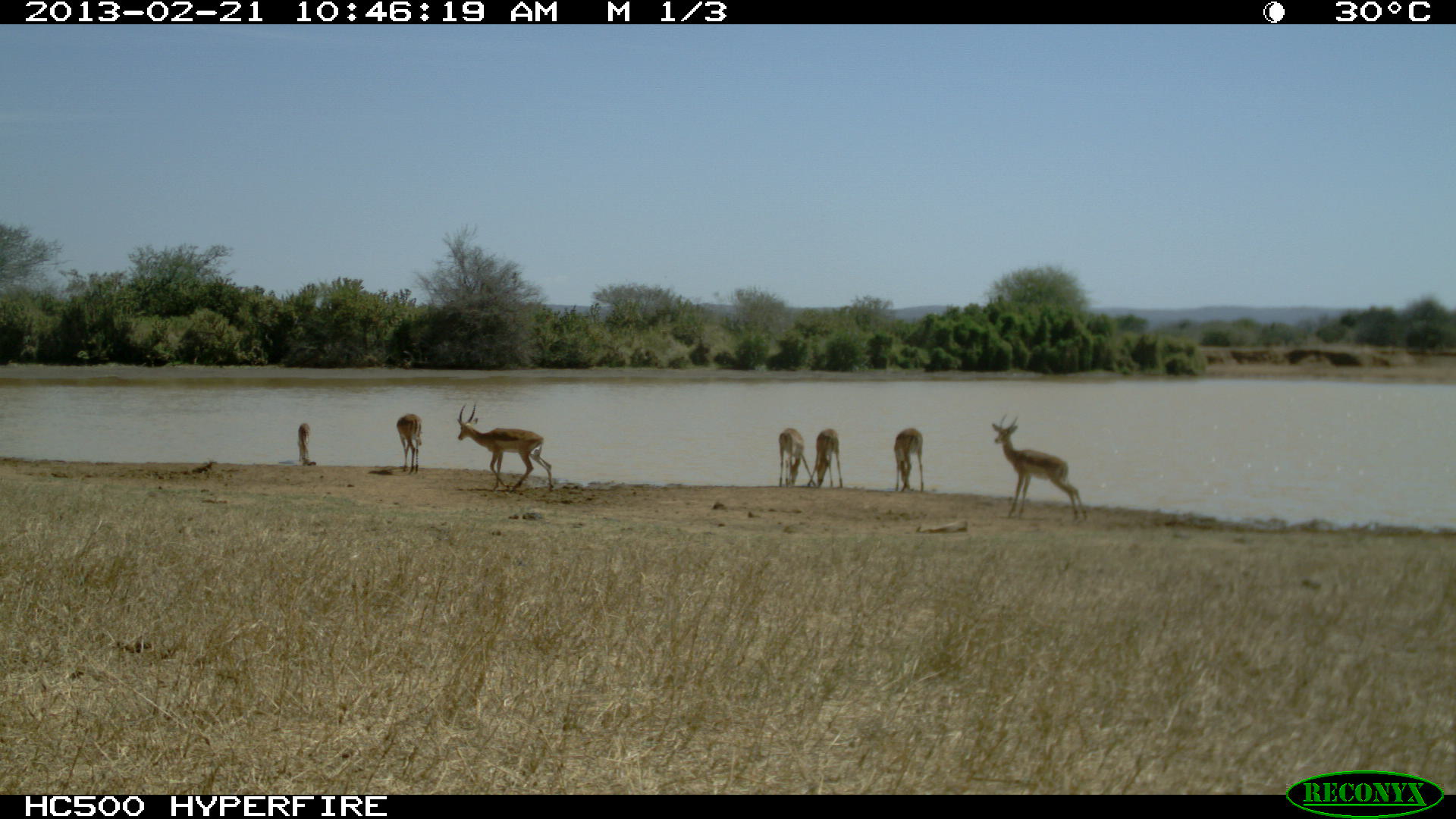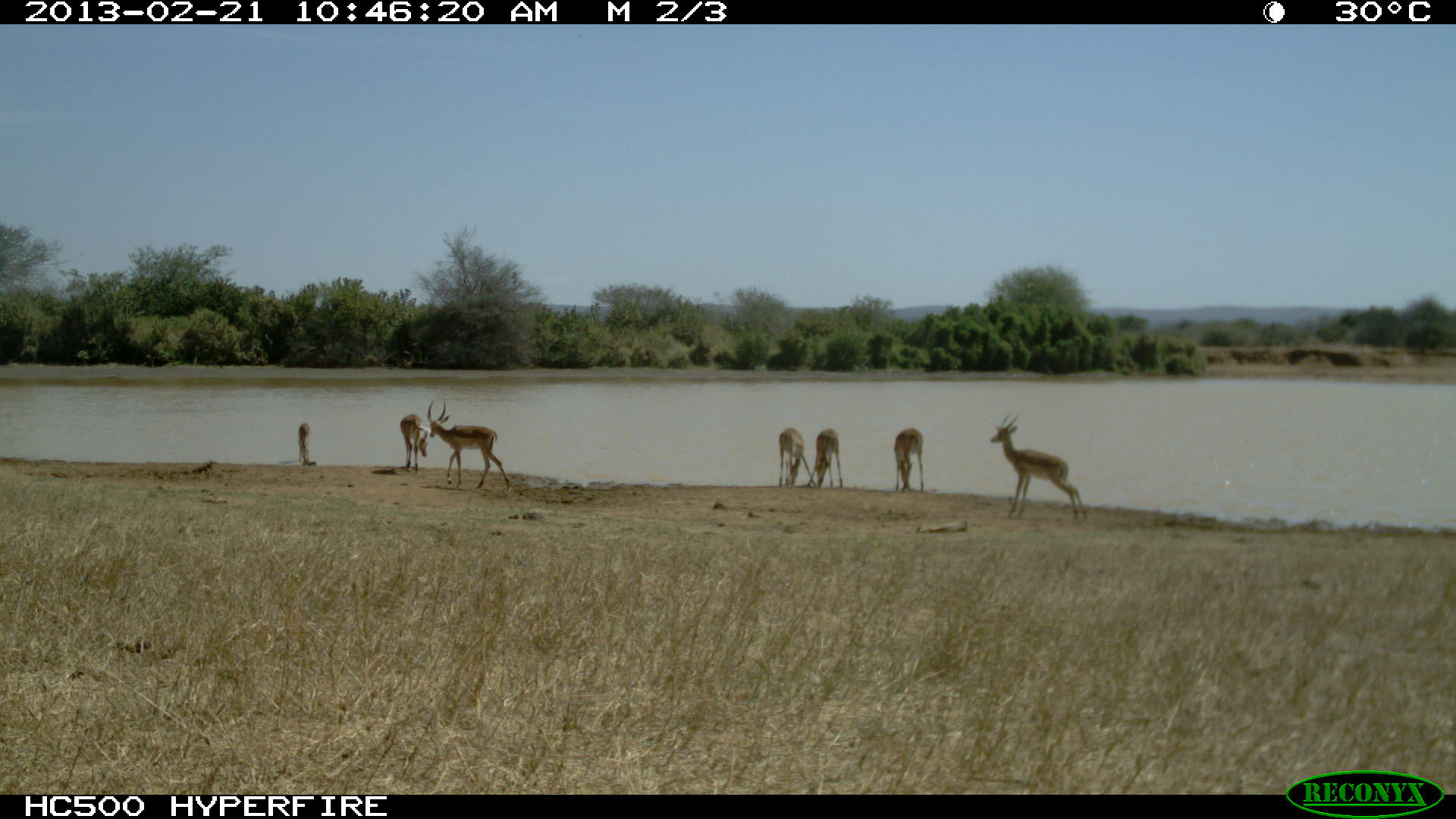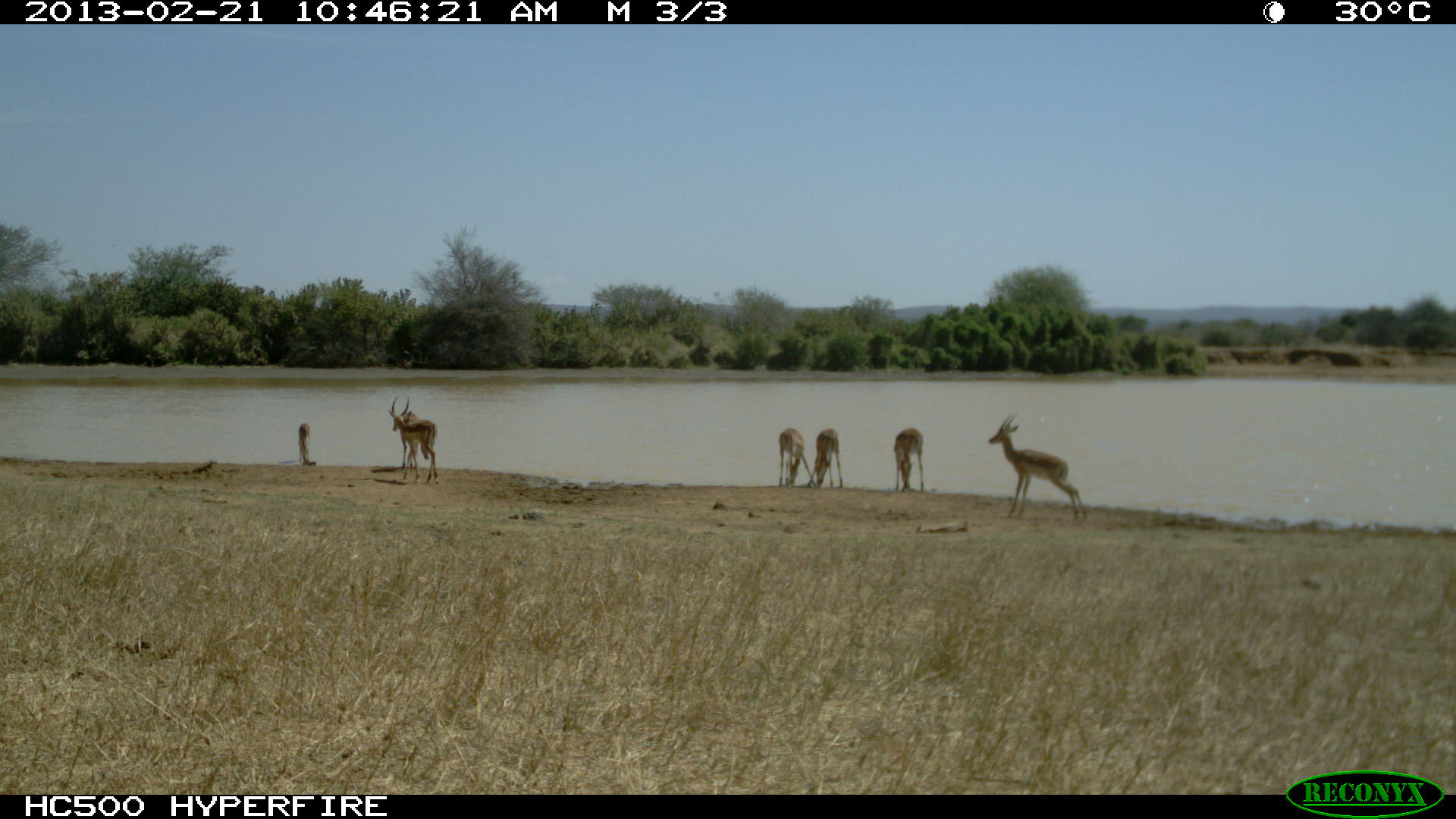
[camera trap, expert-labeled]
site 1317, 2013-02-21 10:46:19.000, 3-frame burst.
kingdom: Animalia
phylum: Chordata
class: Mammalia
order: Artiodactyla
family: Bovidae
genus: Aepyceros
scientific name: Aepyceros melampus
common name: impala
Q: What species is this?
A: Aepyceros melampus (impala).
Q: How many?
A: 7.